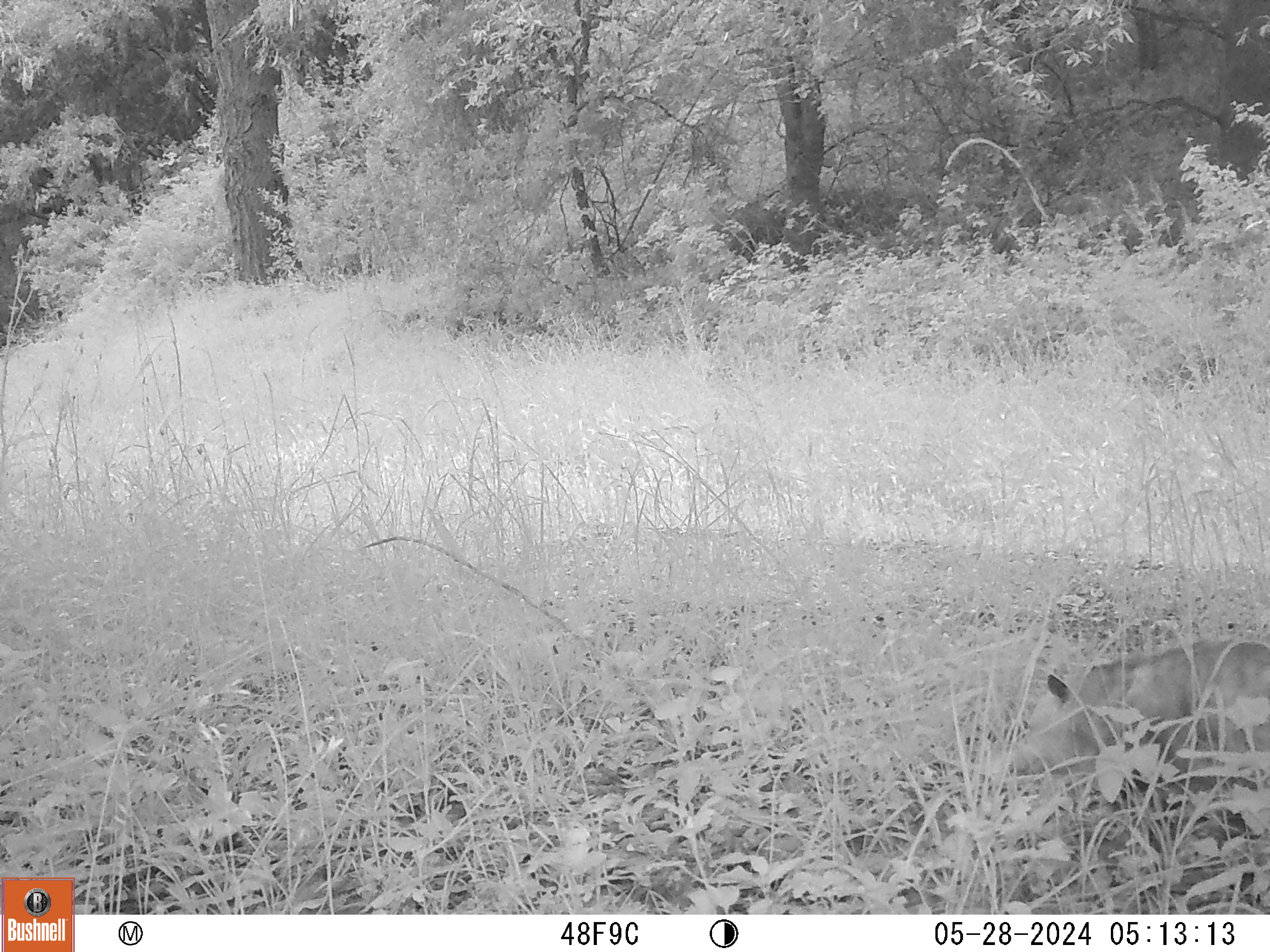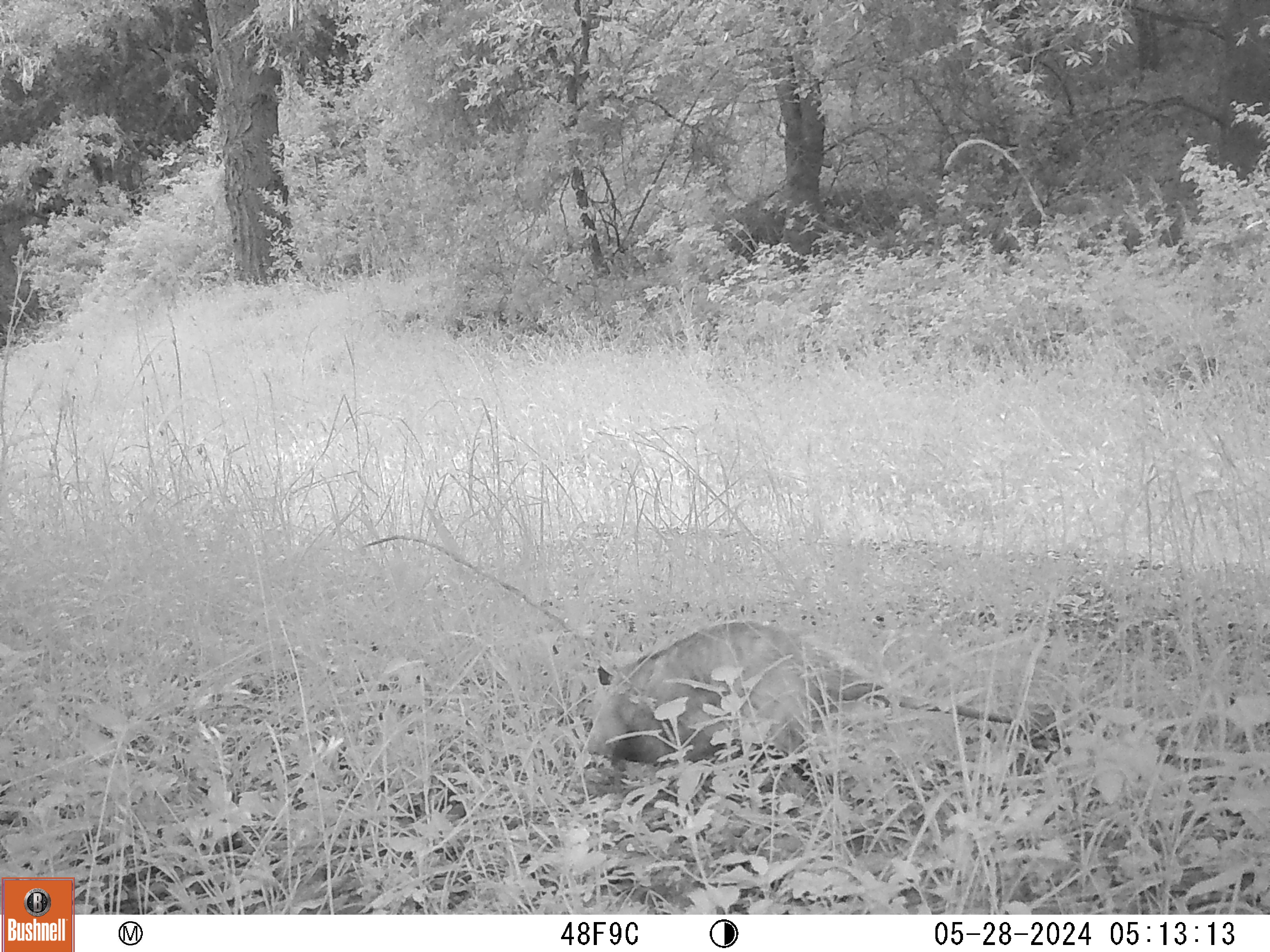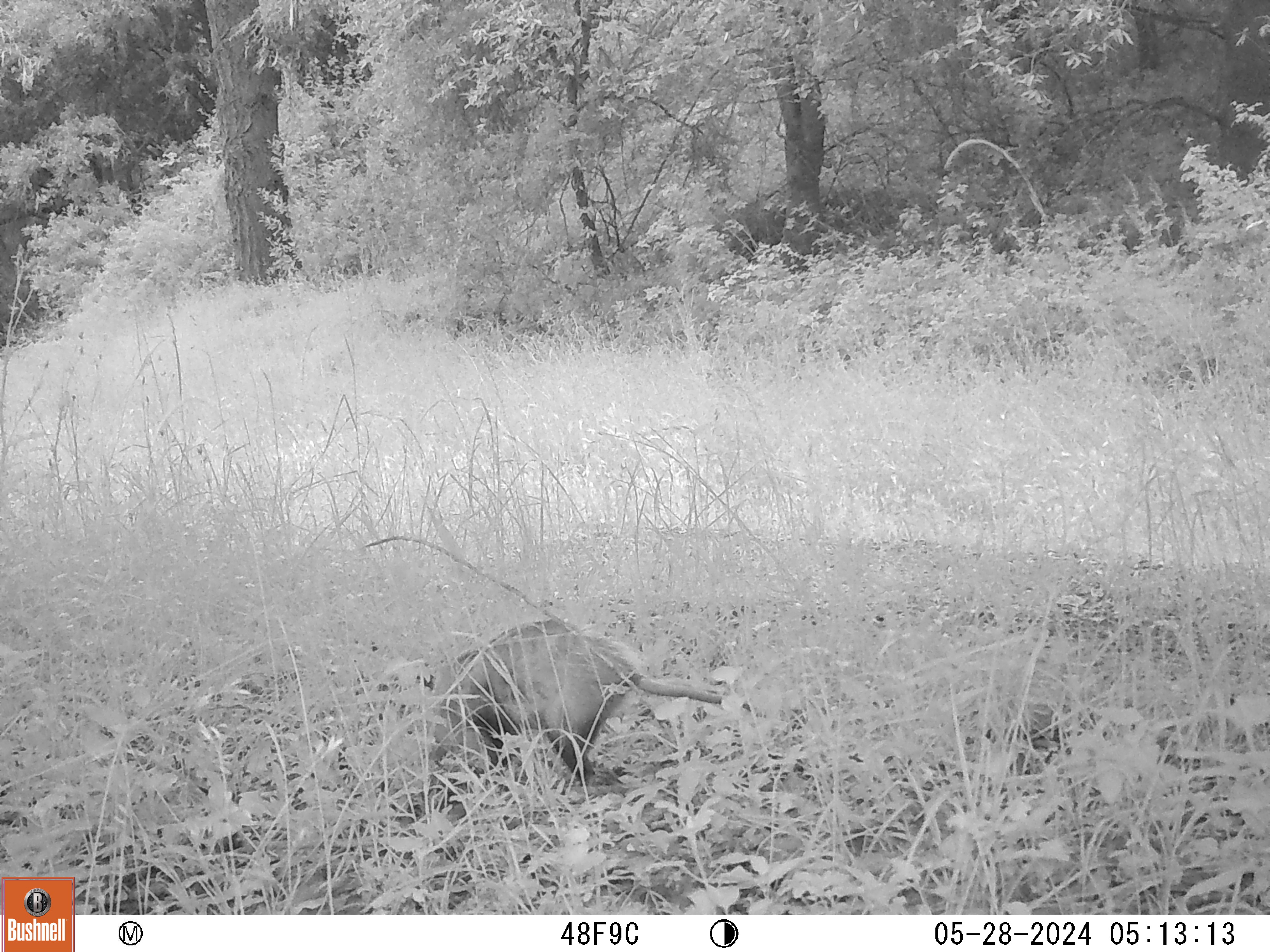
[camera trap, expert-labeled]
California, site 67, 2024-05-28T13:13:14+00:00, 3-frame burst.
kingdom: Animalia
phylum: Chordata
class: Mammalia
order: Didelphimorphia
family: Didelphidae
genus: Didelphis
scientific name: Didelphis virginiana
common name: virginia opossum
Virginia opossum (Didelphis virginiana).